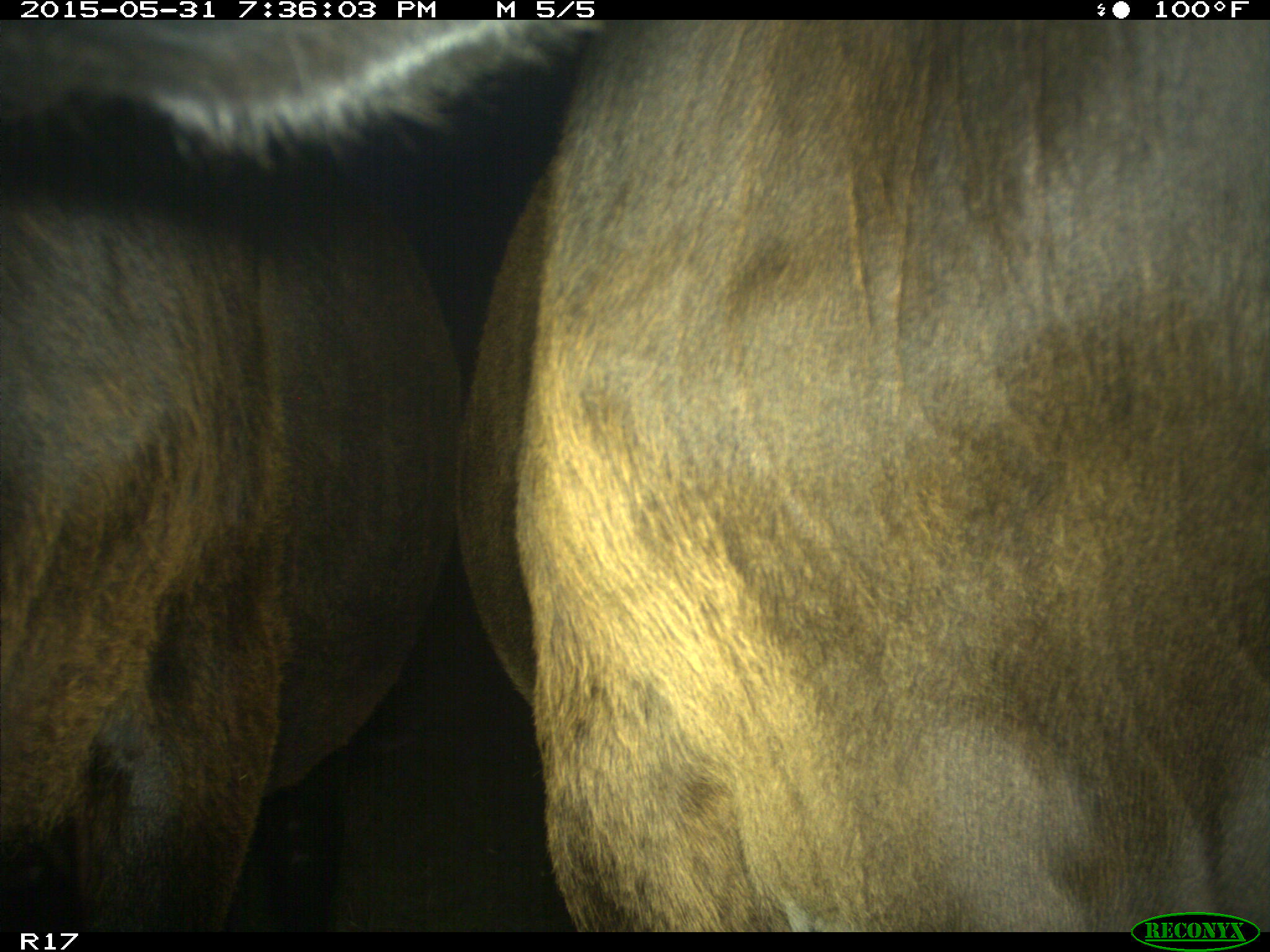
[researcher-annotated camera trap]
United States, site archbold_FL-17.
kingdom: Animalia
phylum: Chordata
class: Mammalia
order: Artiodactyla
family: Bovidae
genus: Bos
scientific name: Bos taurus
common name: domestic cow